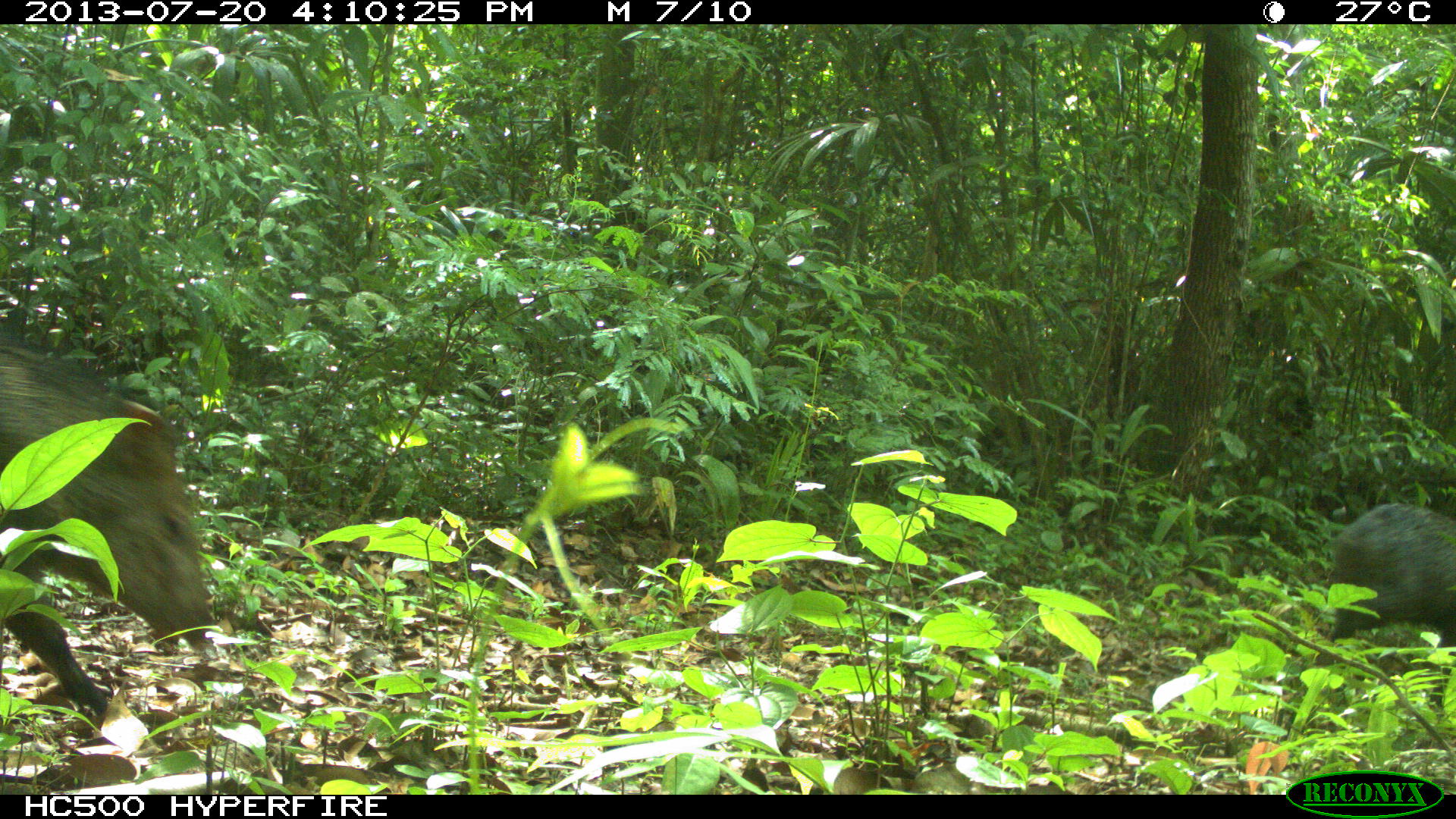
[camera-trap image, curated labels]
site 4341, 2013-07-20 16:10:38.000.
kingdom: Animalia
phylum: Chordata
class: Mammalia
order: Artiodactyla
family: Tayassuidae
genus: Pecari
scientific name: Pecari tajacu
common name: collared peccary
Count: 1.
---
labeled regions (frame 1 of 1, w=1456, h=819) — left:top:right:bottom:
pecari tajacu: 0:340:219:718; 1322:500:1456:647